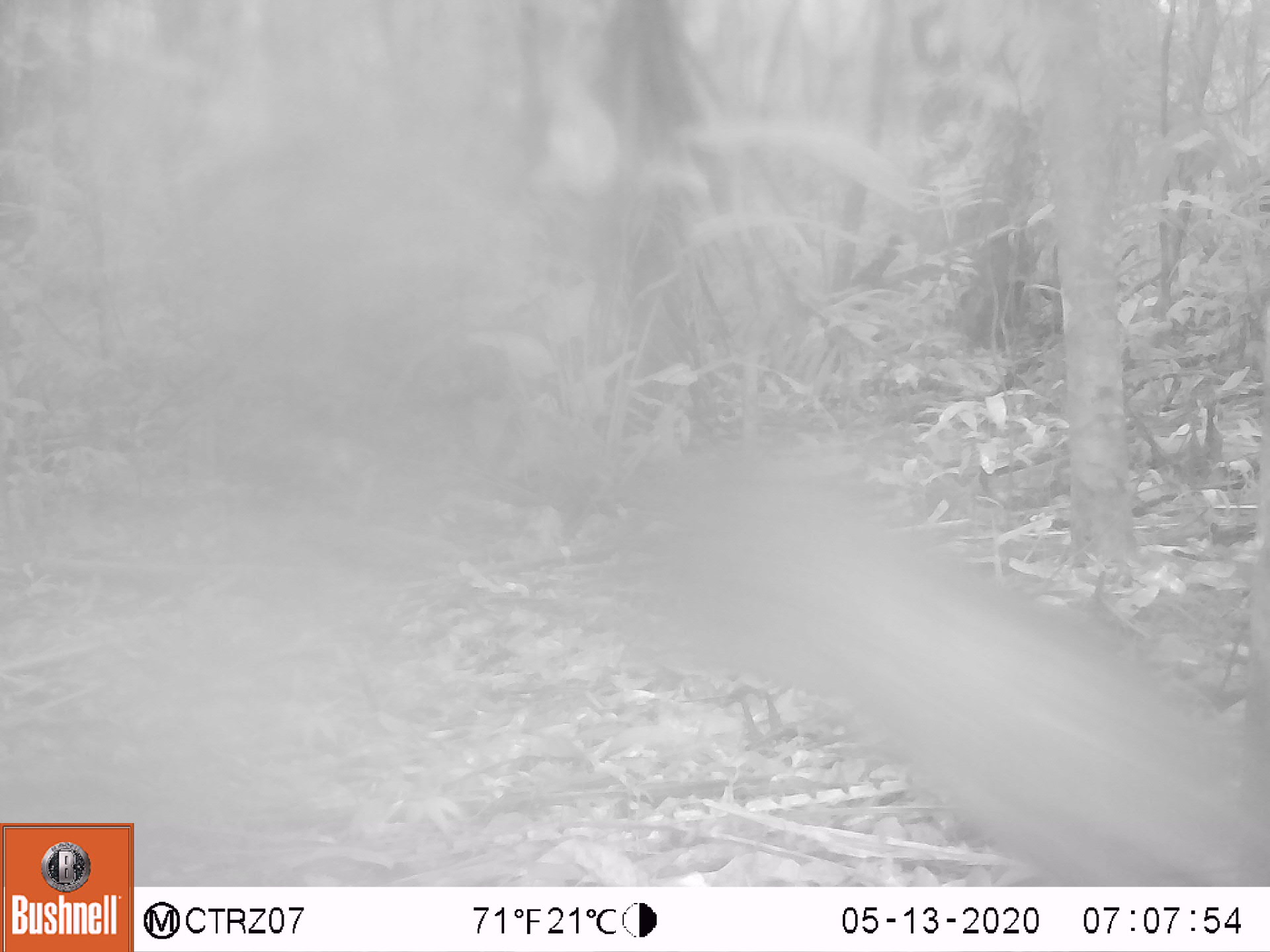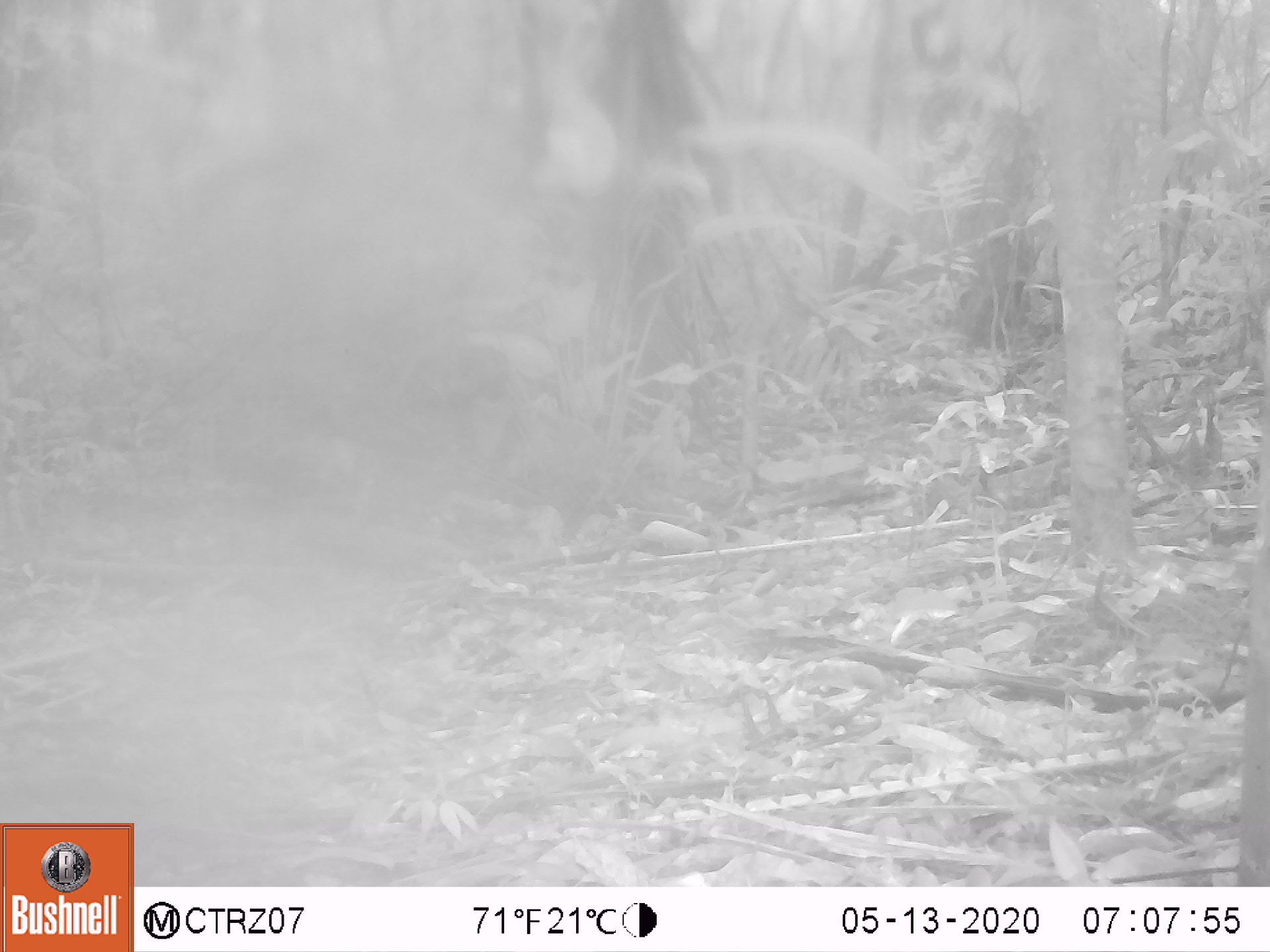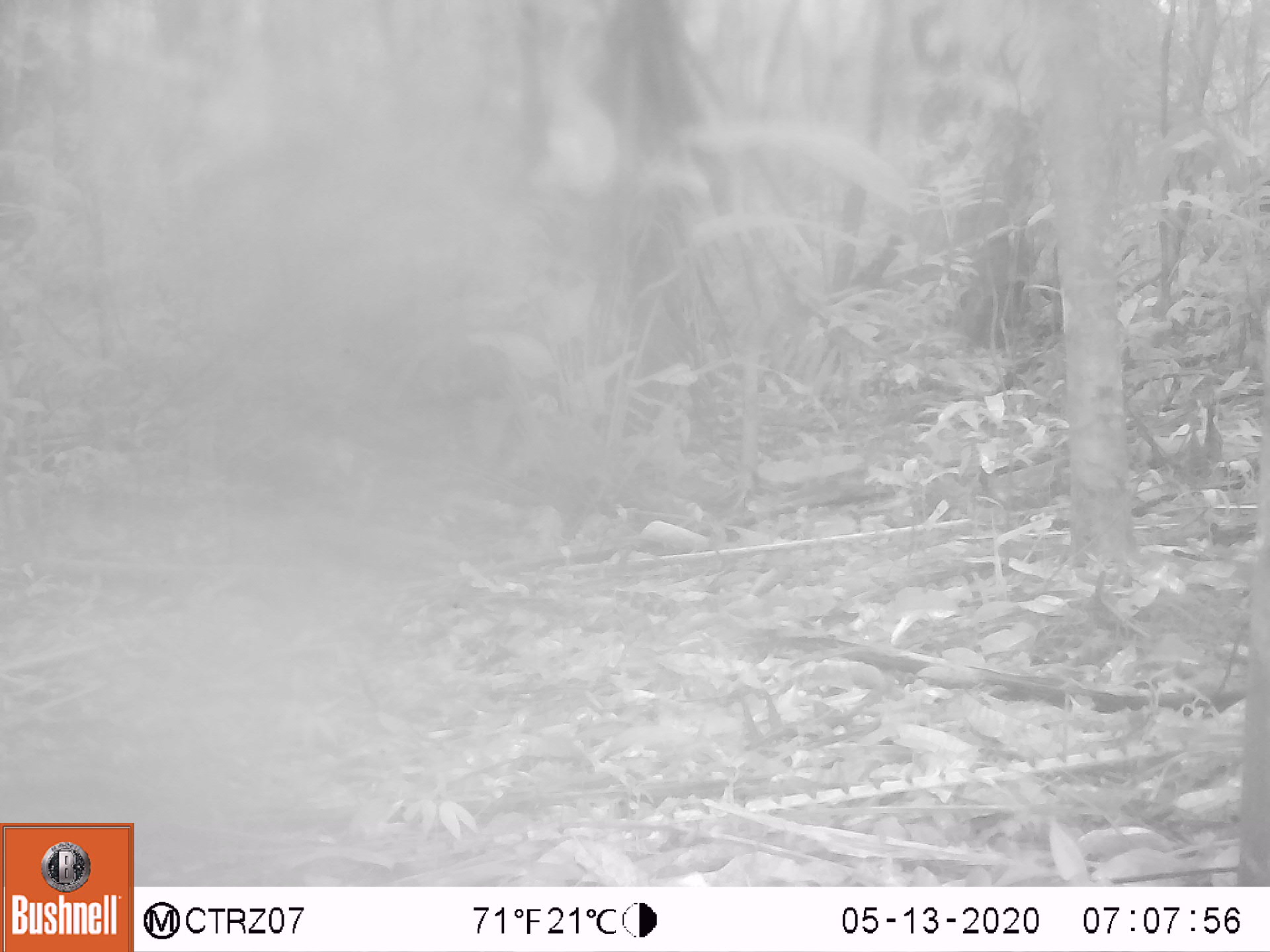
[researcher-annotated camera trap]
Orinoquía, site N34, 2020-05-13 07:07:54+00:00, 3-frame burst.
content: unidentified animal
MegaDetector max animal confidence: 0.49